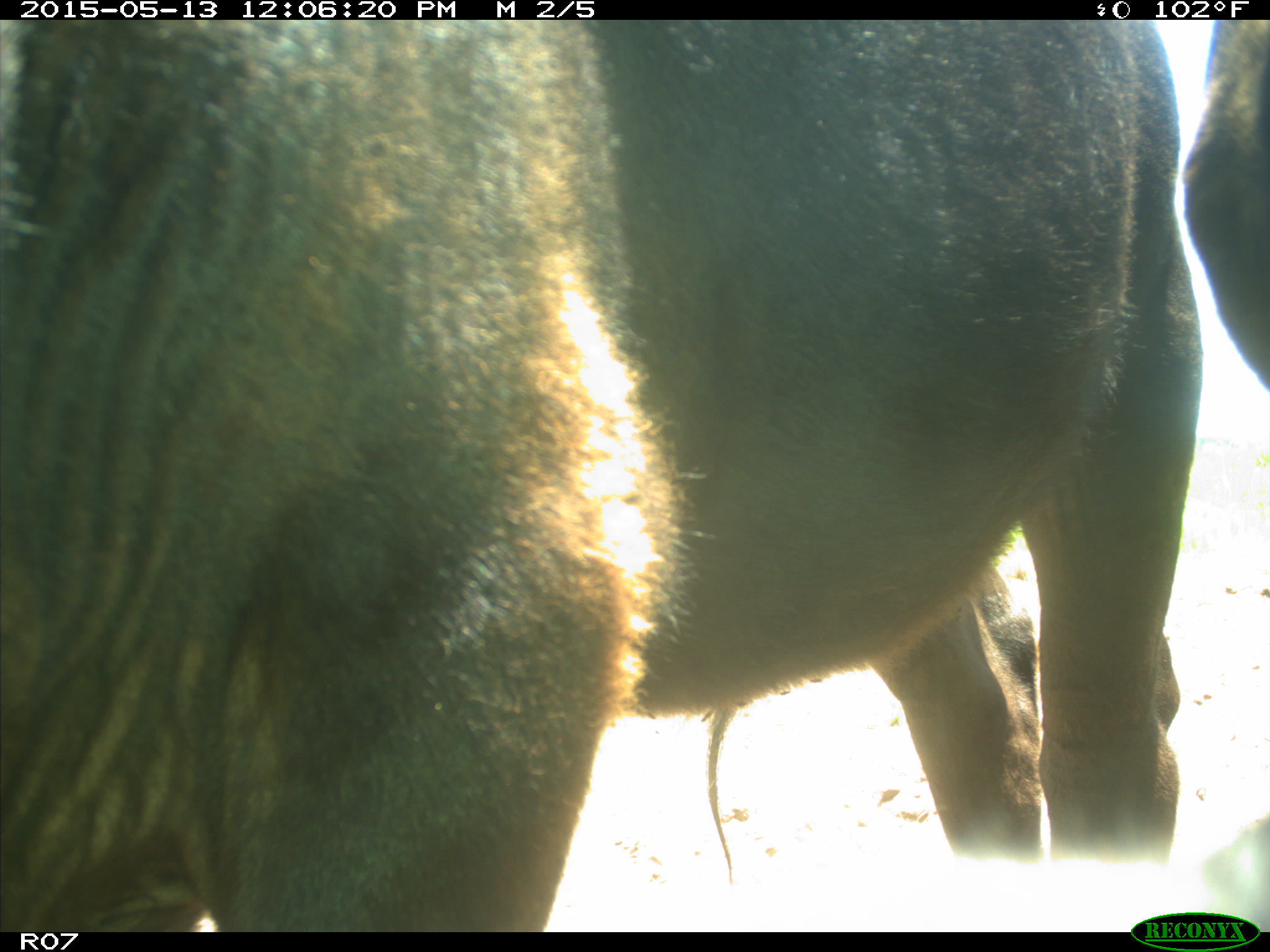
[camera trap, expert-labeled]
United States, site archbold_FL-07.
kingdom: Animalia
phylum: Chordata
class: Mammalia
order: Artiodactyla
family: Bovidae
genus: Bos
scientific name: Bos taurus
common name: domestic cow